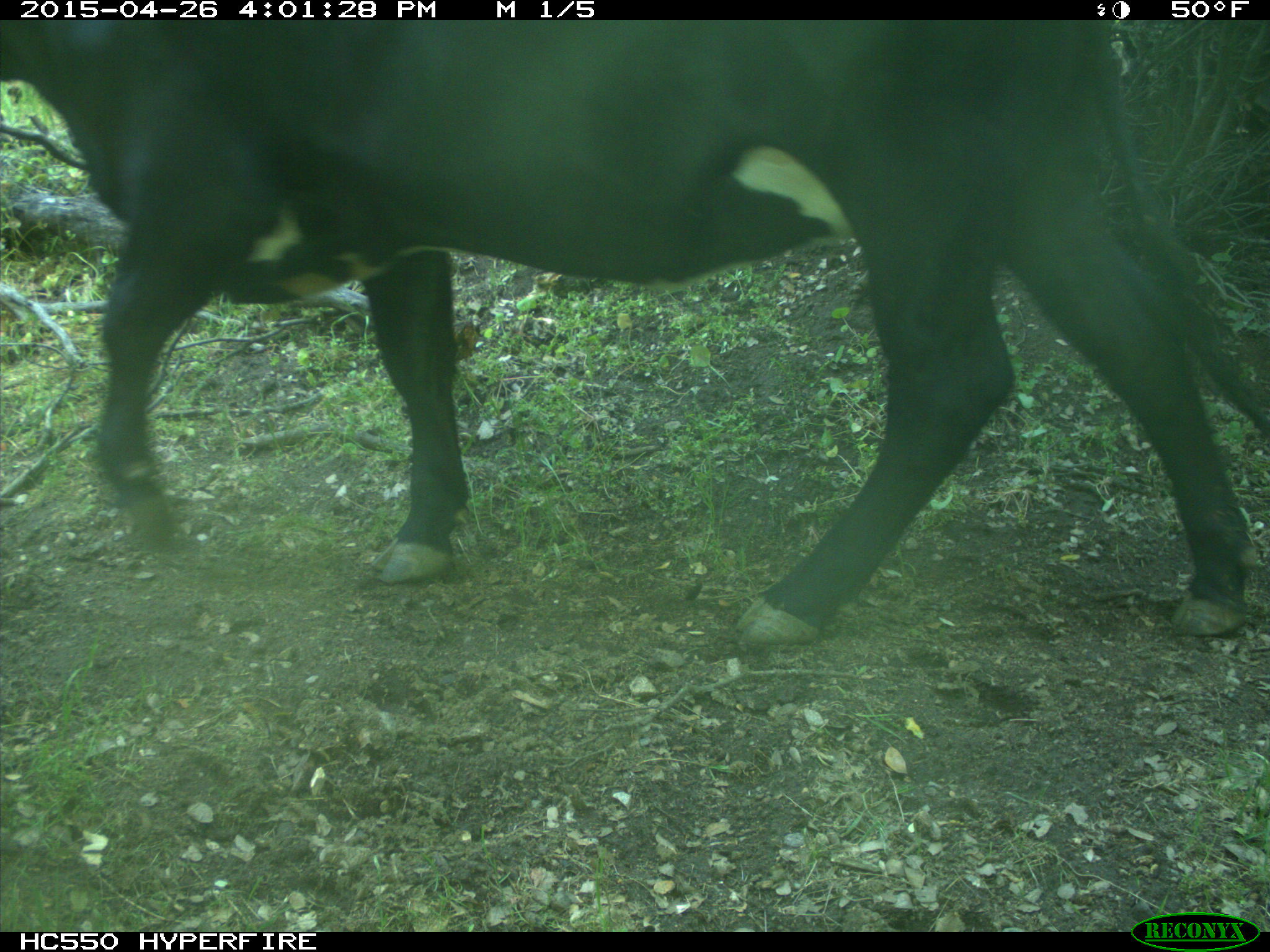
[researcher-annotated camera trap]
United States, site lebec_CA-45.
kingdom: Animalia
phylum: Chordata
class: Mammalia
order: Artiodactyla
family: Bovidae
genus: Bos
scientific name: Bos taurus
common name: domestic cow